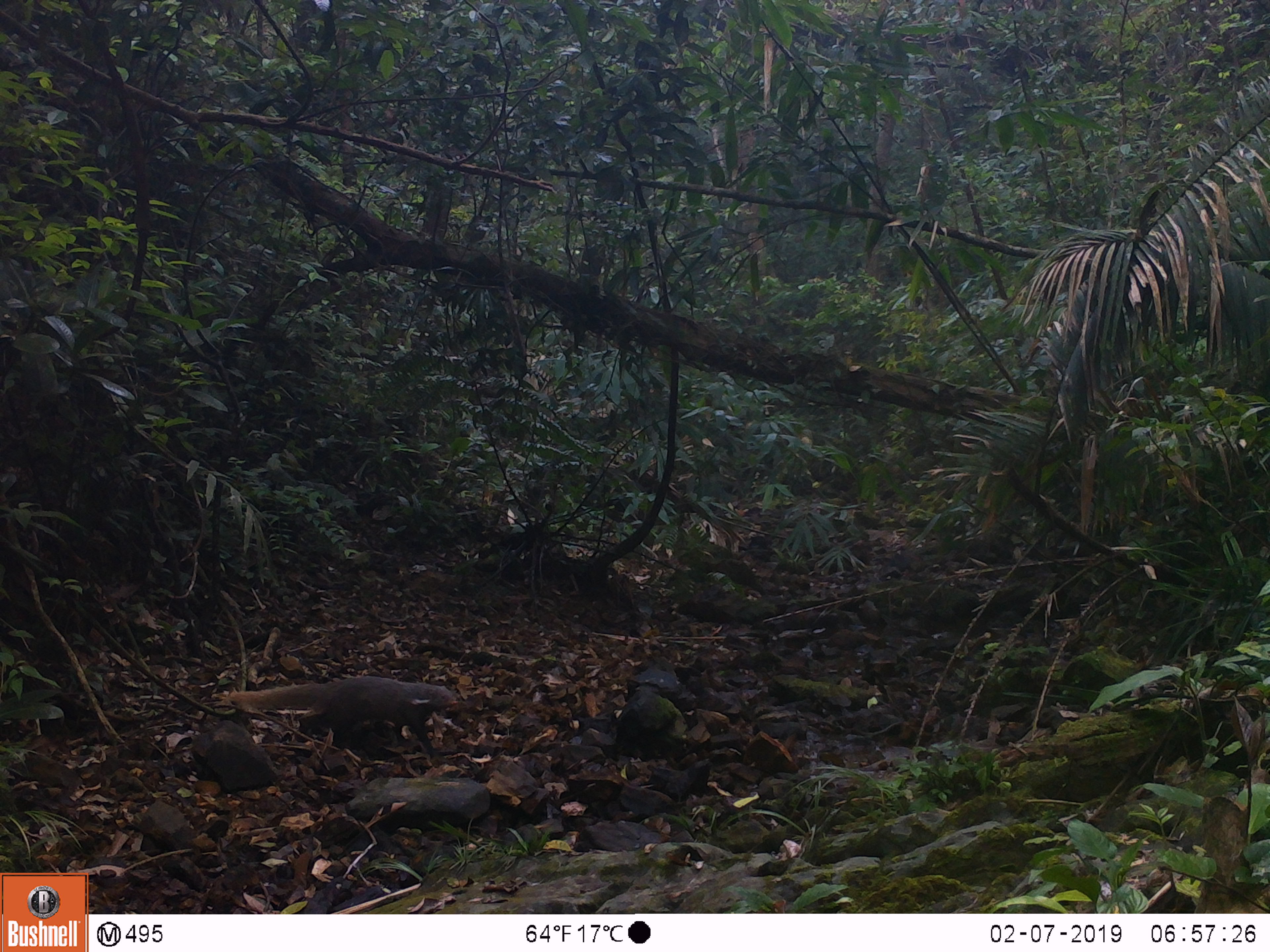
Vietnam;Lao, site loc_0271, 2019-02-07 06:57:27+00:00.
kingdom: Animalia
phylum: Chordata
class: Mammalia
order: Carnivora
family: Herpestidae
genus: Urva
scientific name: Urva urva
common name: crab-eating mongoose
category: crab eating mongoose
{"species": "crab eating mongoose (crab-eating mongoose) (Urva urva)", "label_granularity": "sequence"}